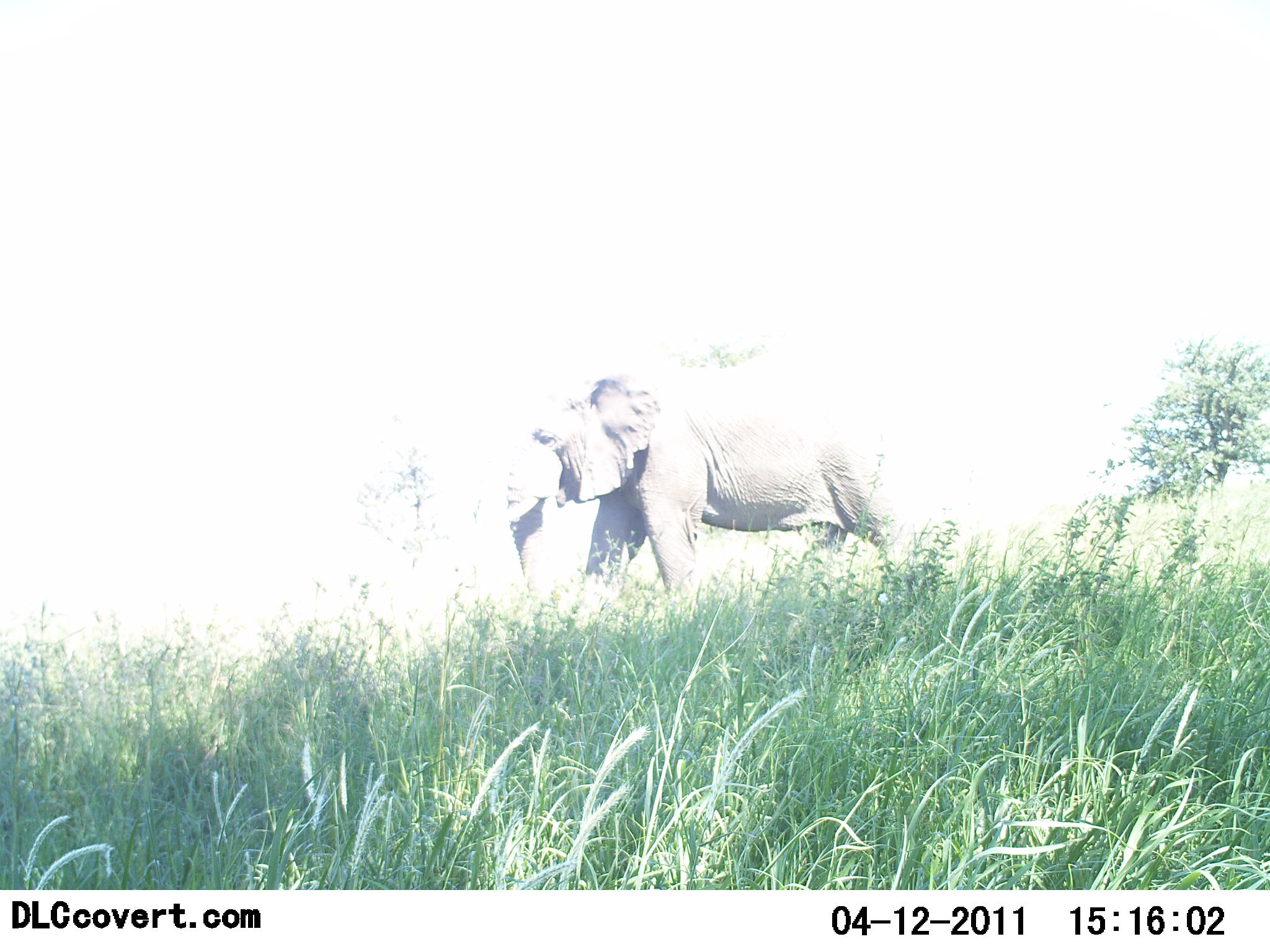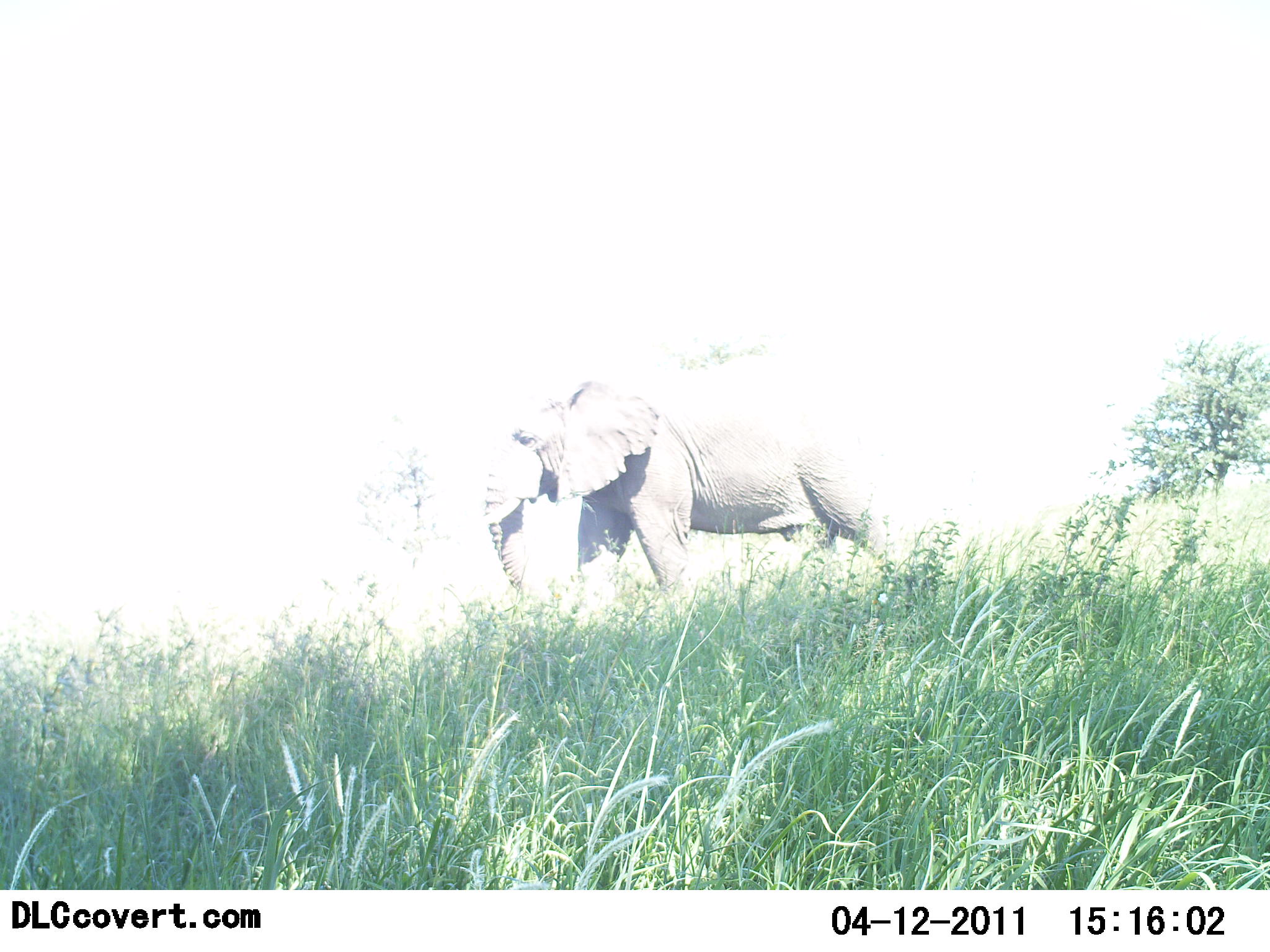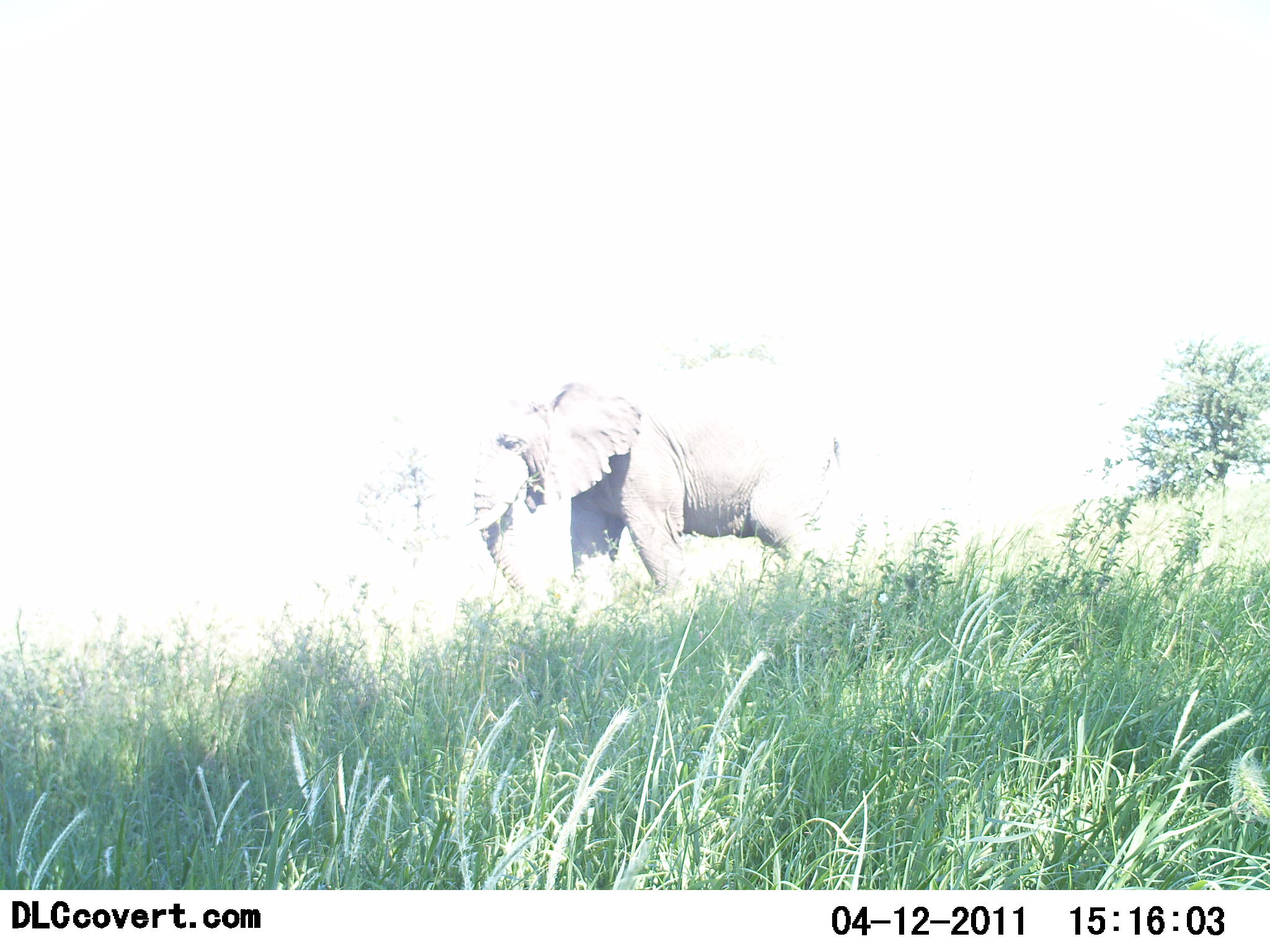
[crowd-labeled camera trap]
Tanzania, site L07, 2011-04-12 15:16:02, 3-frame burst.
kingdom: Animalia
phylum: Chordata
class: Mammalia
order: Proboscidea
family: Elephantidae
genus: Loxodonta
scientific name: Loxodonta africana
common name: african bush elephant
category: elephant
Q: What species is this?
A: Elephant (african bush elephant) (Loxodonta africana).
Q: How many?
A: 1.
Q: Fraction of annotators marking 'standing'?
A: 15%.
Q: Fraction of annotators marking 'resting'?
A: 0%.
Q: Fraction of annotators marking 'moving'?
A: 85%.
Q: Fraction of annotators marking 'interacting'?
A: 0%.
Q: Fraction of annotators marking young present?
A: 0%.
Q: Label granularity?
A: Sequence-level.